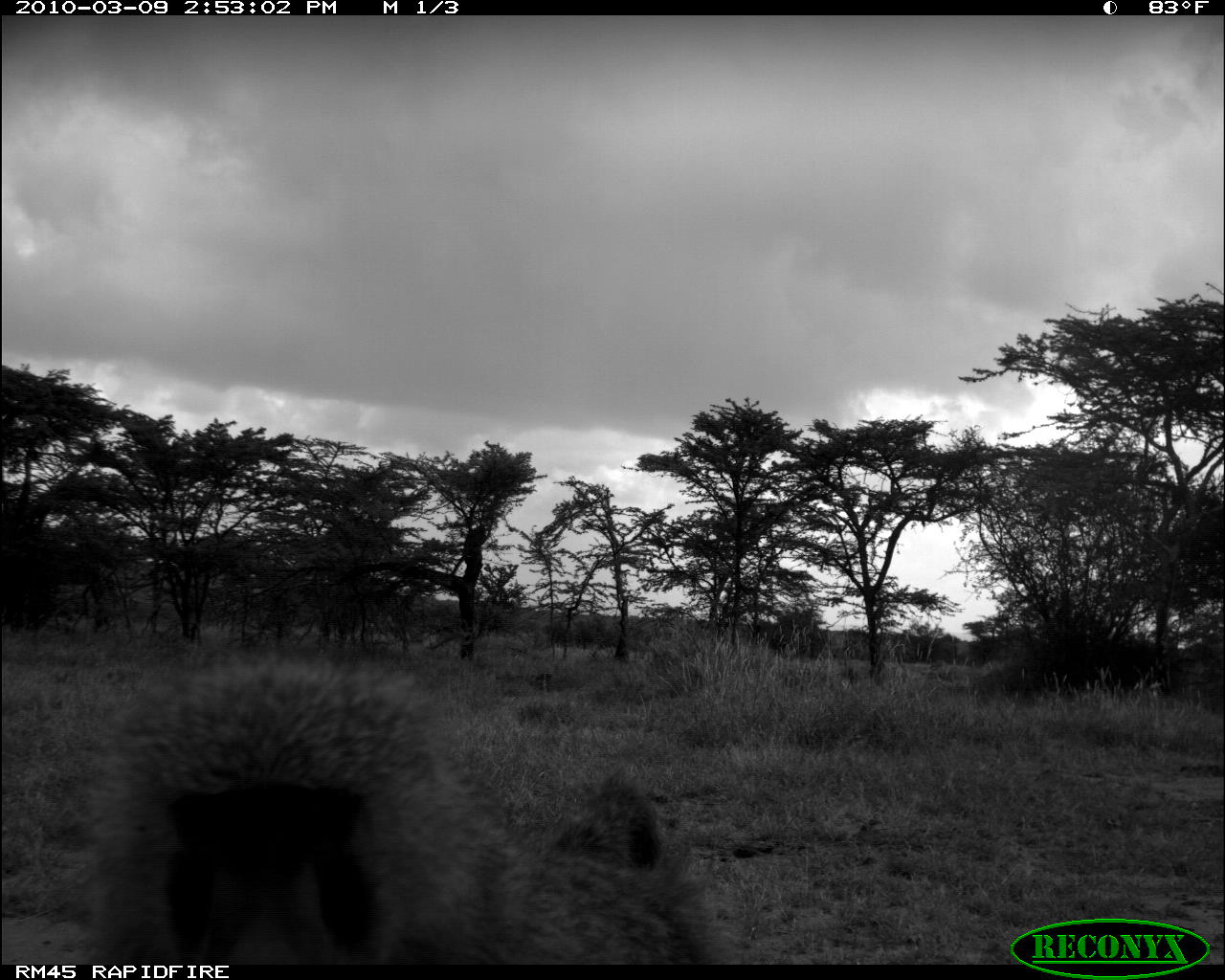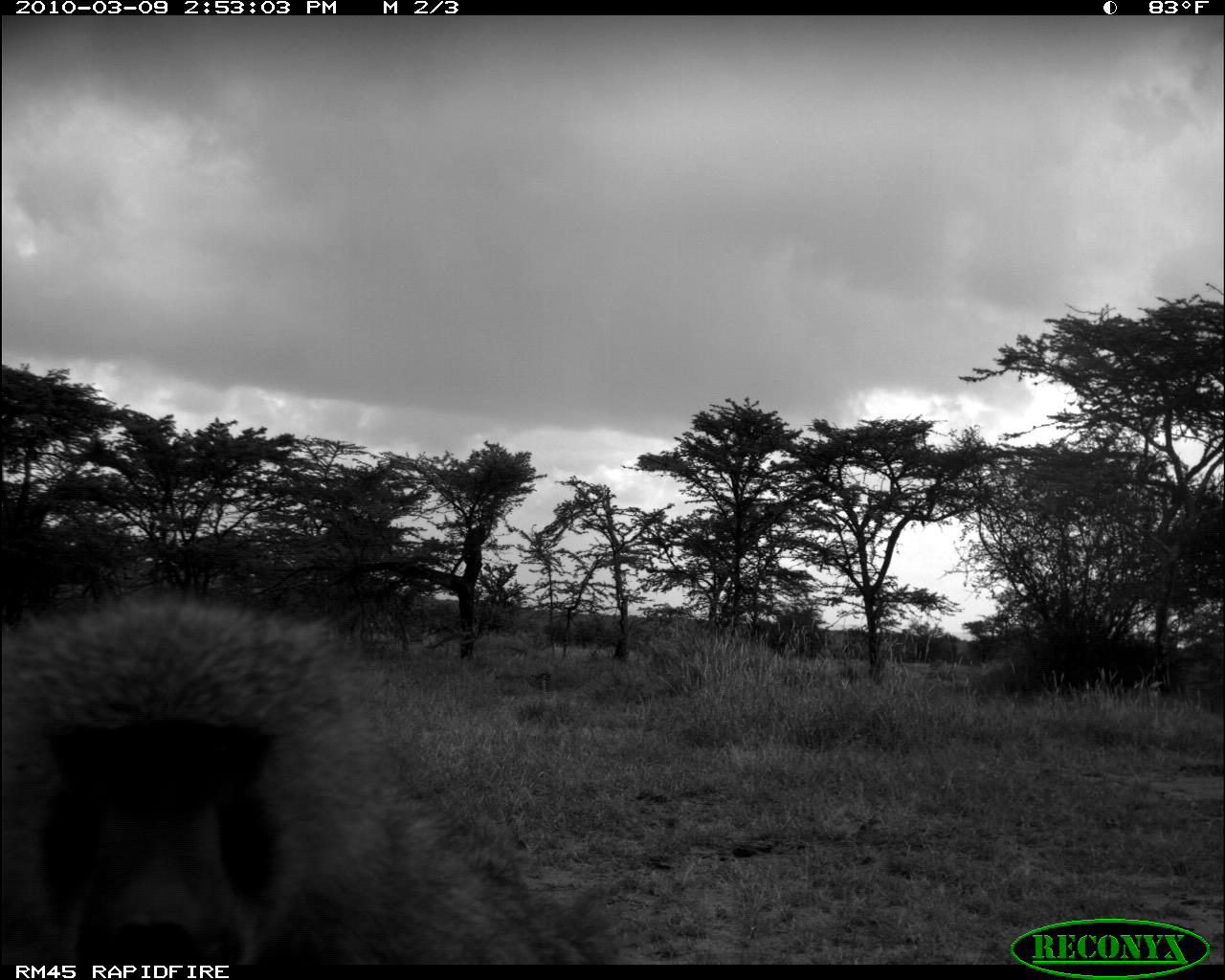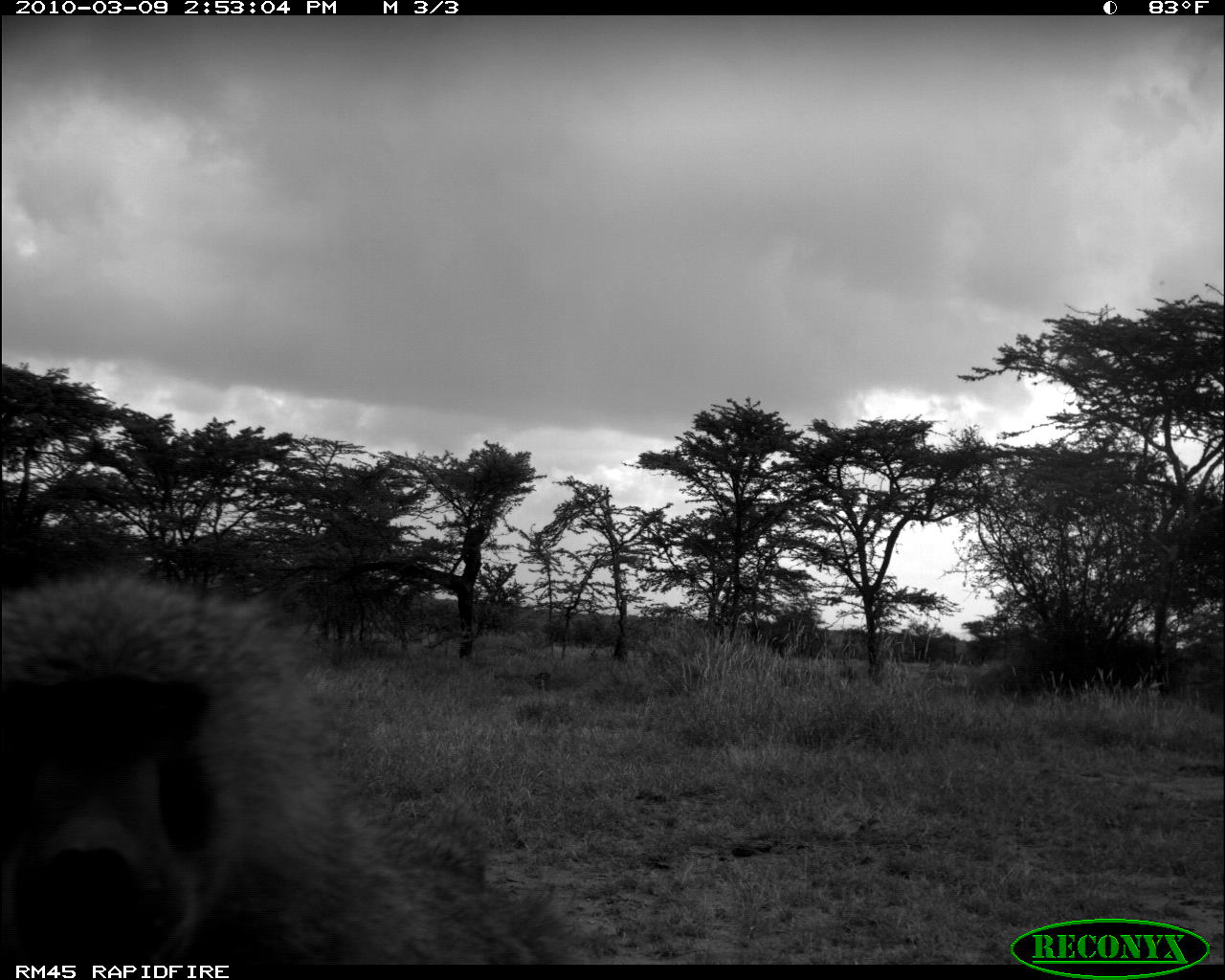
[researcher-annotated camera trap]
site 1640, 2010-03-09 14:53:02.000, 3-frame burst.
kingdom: Animalia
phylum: Chordata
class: Mammalia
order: Primates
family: Cercopithecidae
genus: Papio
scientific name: Papio anubis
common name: olive baboon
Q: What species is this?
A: Papio anubis (olive baboon).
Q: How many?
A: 1.